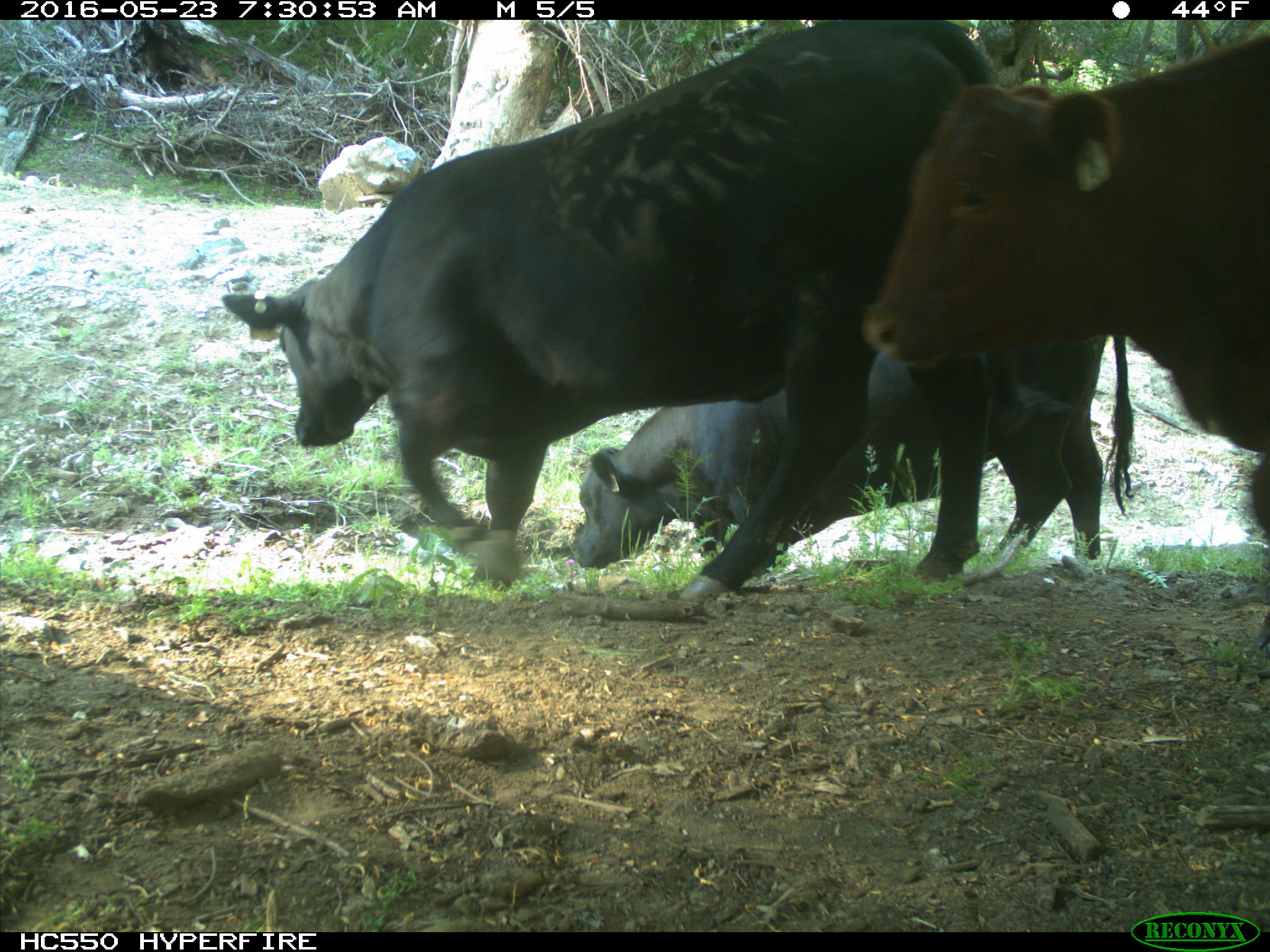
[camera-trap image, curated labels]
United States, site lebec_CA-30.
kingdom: Animalia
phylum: Chordata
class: Mammalia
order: Artiodactyla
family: Bovidae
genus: Bos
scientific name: Bos taurus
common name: domestic cow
Bos taurus (domestic cow).